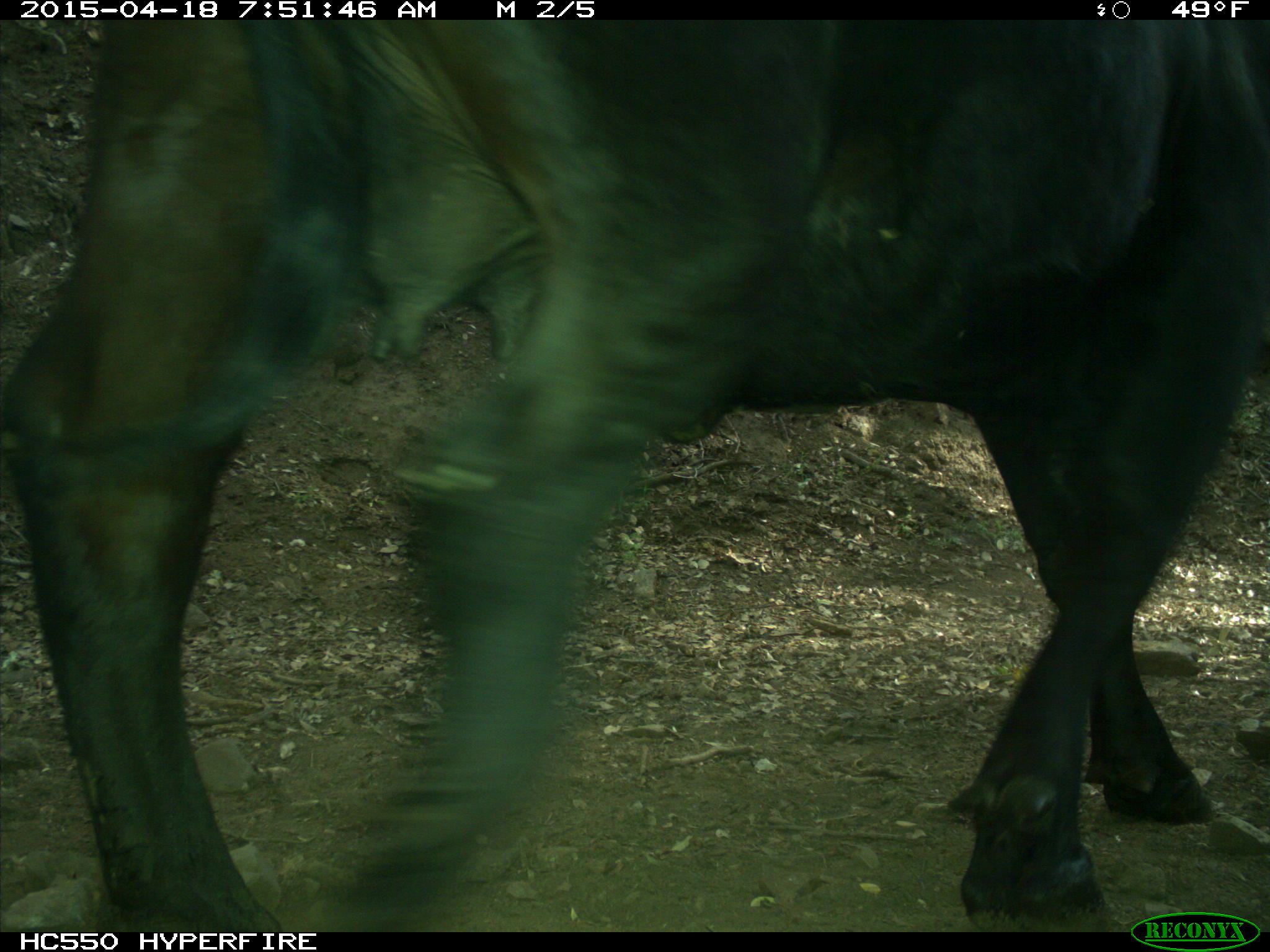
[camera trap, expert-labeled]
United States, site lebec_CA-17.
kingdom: Animalia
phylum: Chordata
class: Mammalia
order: Artiodactyla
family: Bovidae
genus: Bos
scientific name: Bos taurus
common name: domestic cow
Bos taurus (domestic cow).